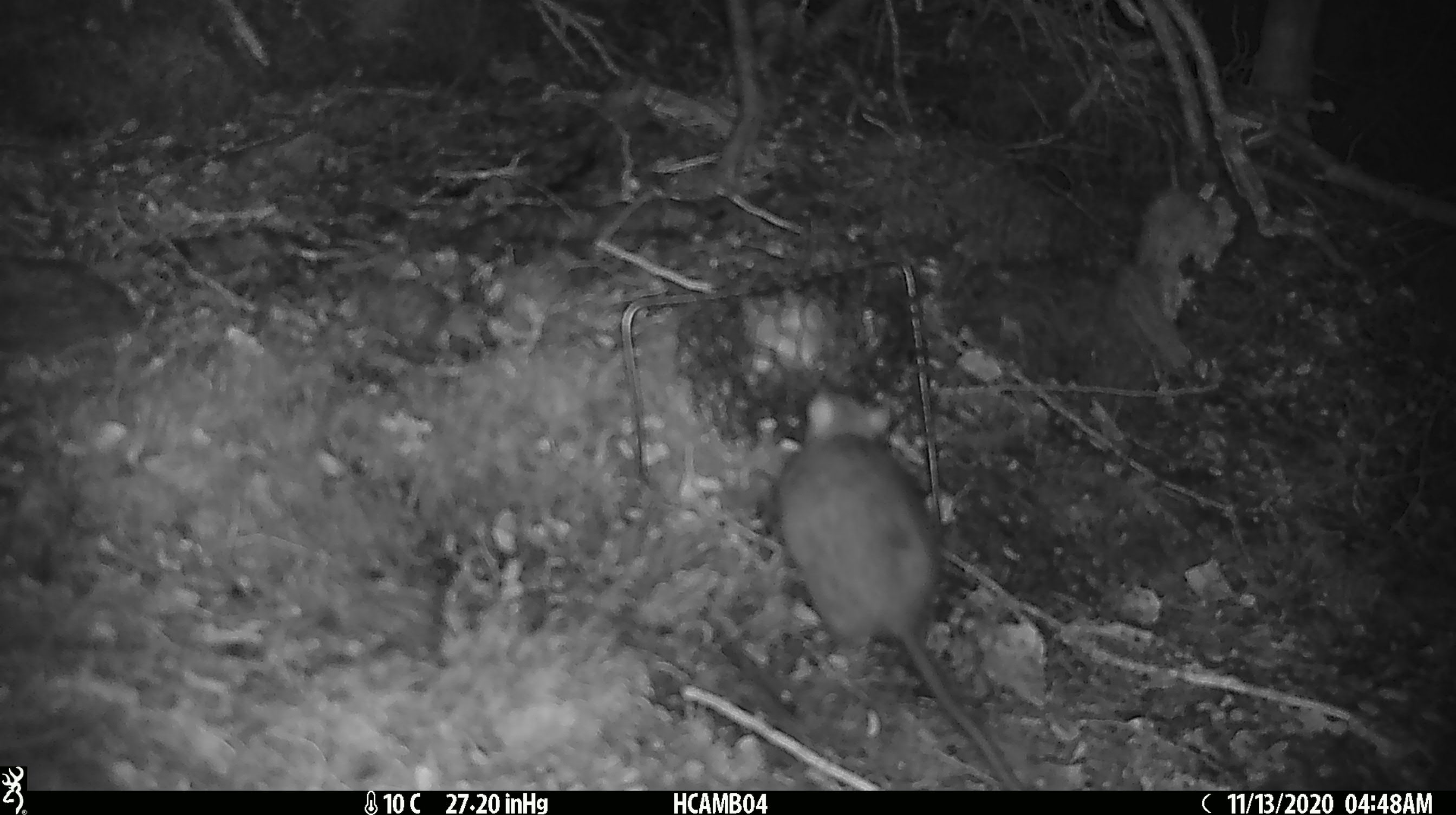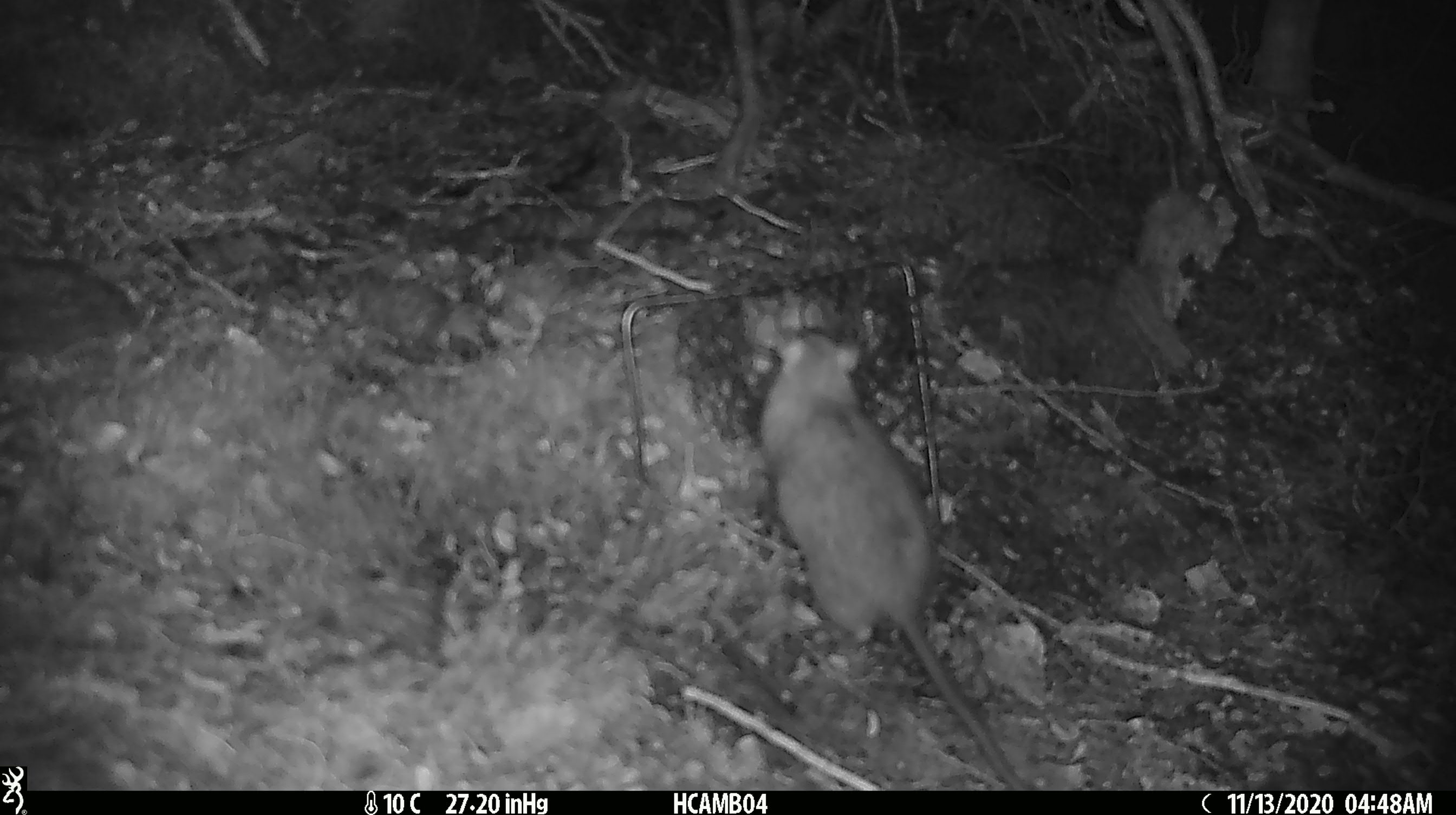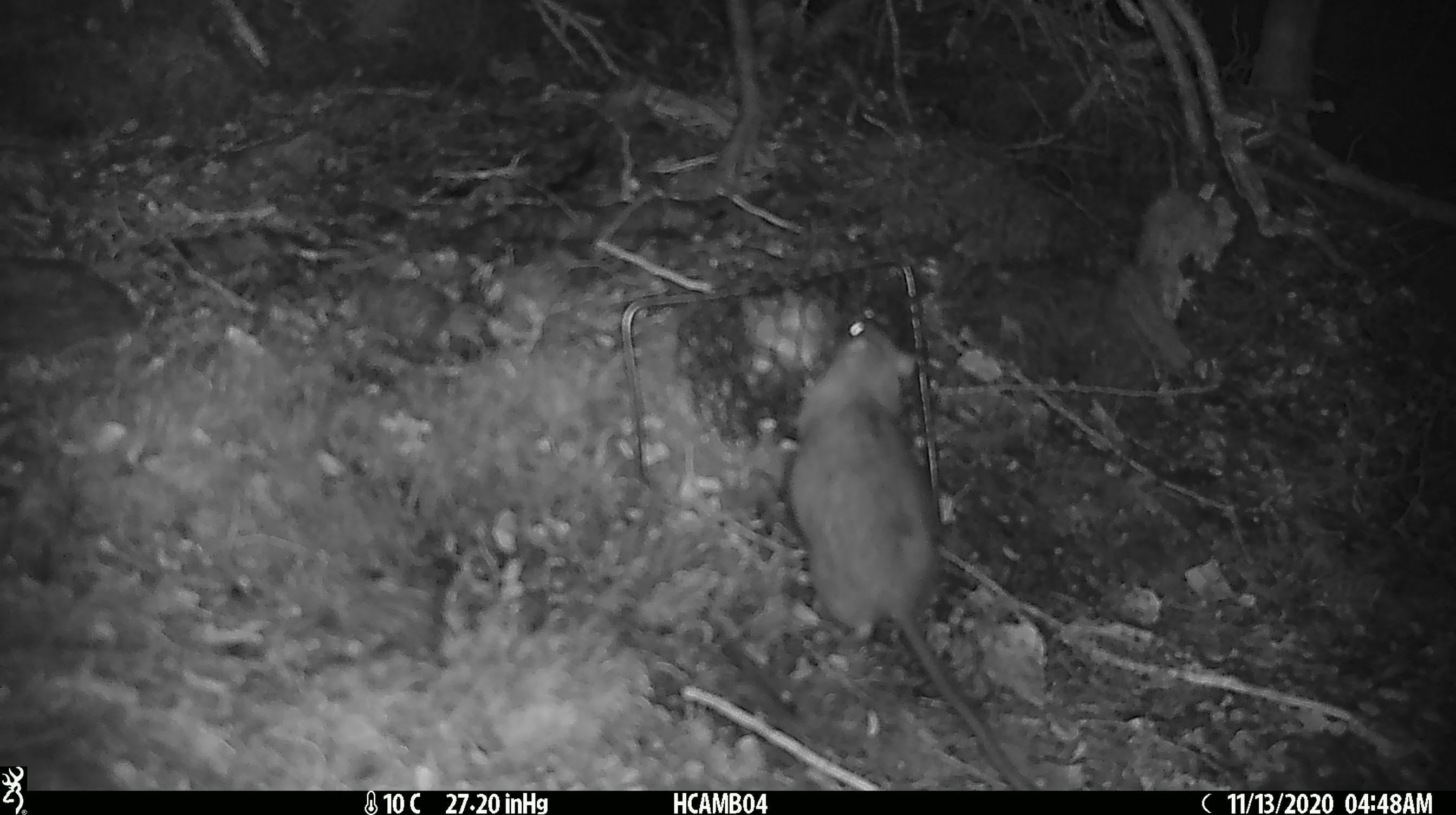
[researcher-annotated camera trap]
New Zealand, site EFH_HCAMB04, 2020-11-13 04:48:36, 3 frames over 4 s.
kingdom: Animalia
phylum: Chordata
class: Mammalia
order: Rodentia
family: Muridae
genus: Rattus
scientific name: Rattus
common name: rat